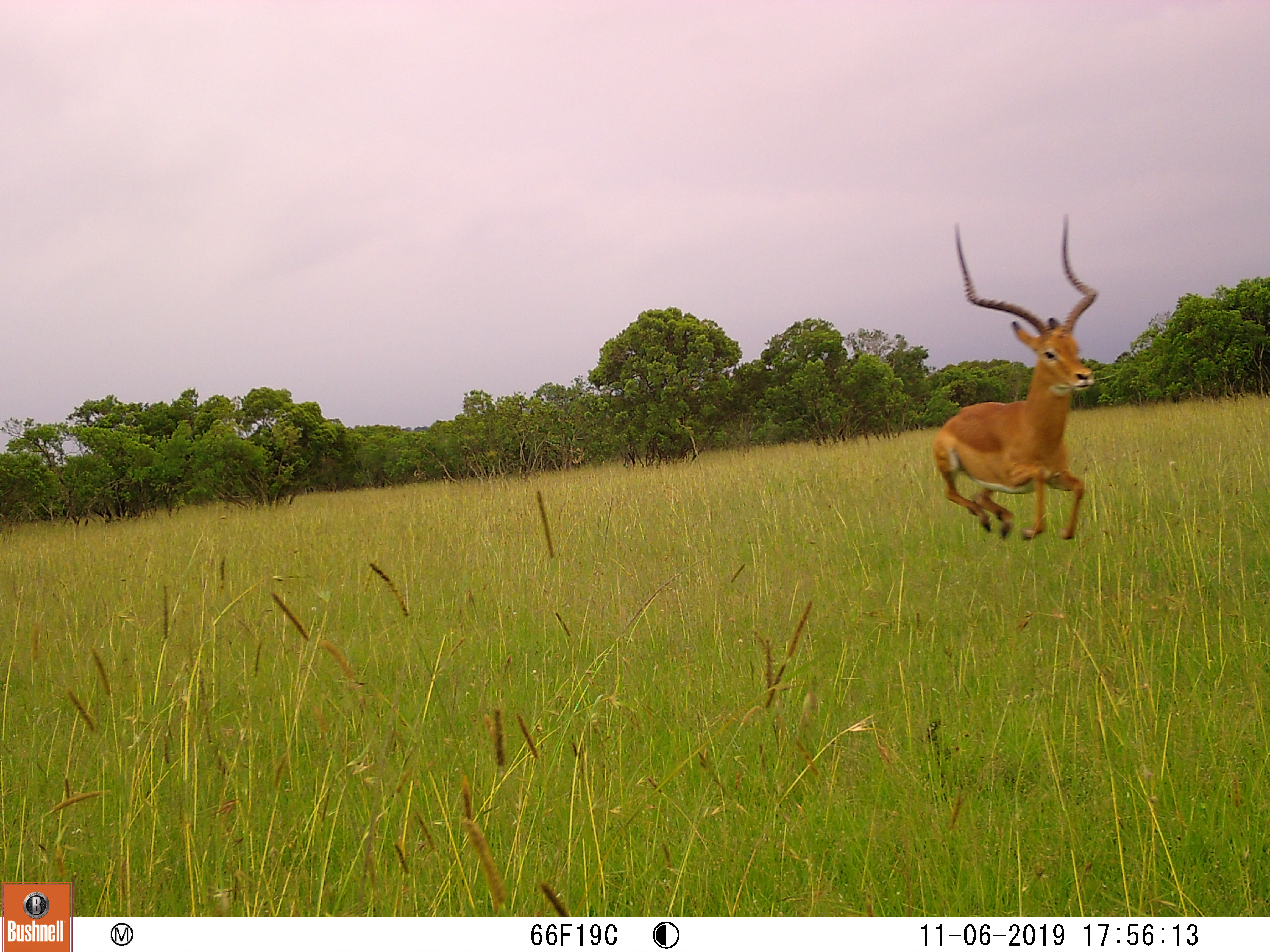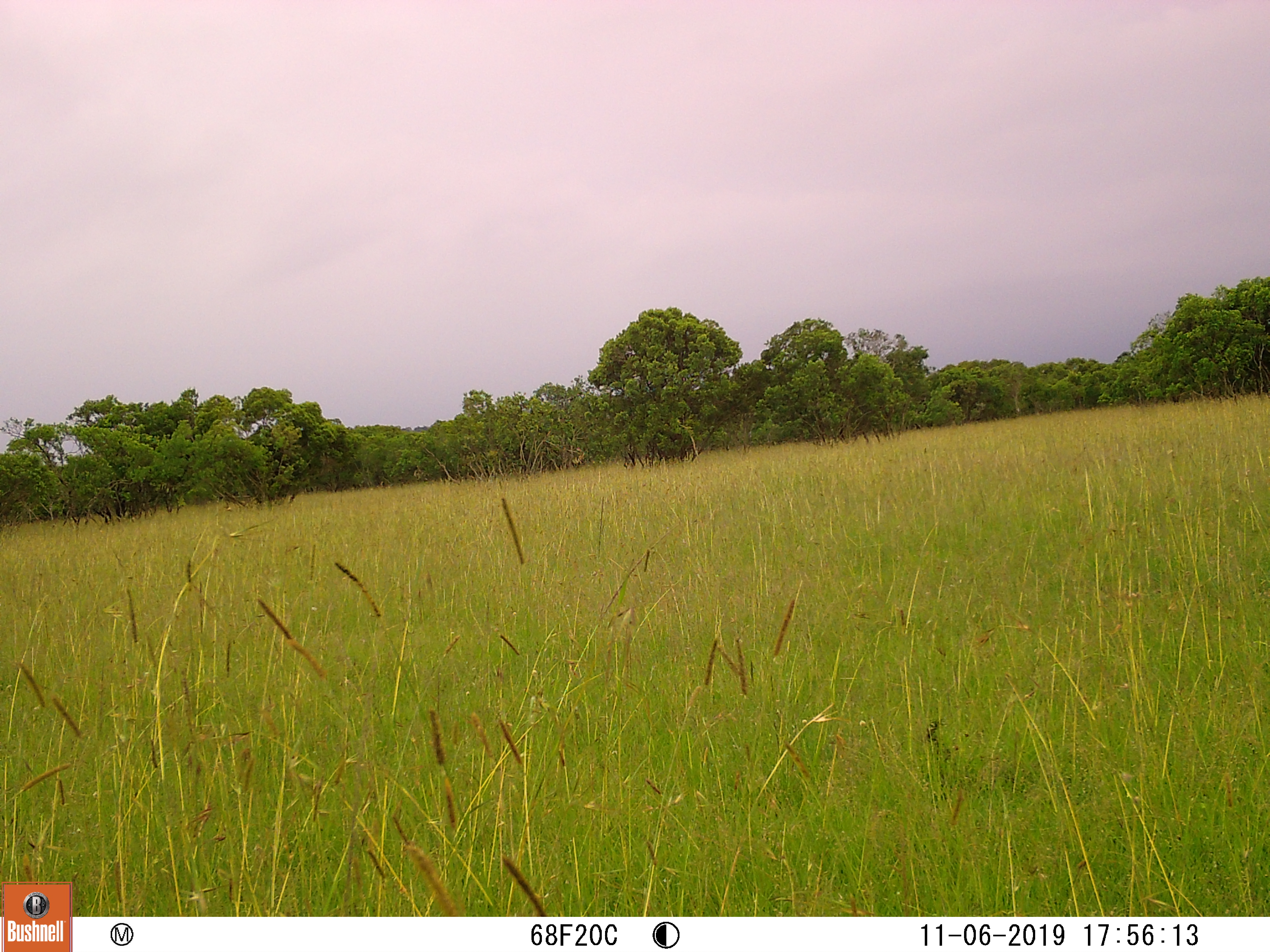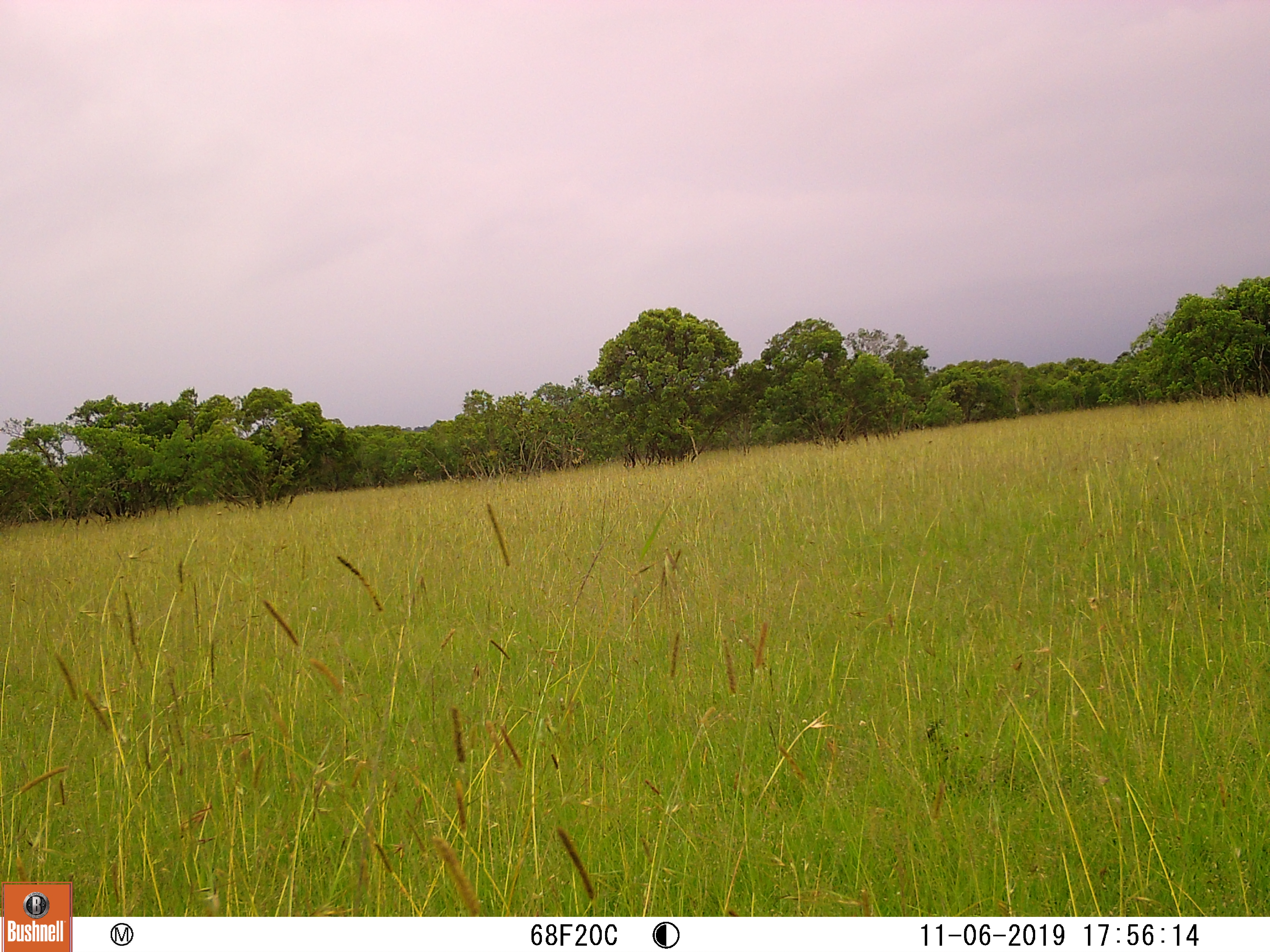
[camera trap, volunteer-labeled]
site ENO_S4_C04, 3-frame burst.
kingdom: Animalia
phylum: Chordata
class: Mammalia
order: Artiodactyla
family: Bovidae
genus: Aepyceros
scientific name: Aepyceros melampus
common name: impala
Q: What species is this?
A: Impala (Aepyceros melampus).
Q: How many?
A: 1.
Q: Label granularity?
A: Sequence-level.